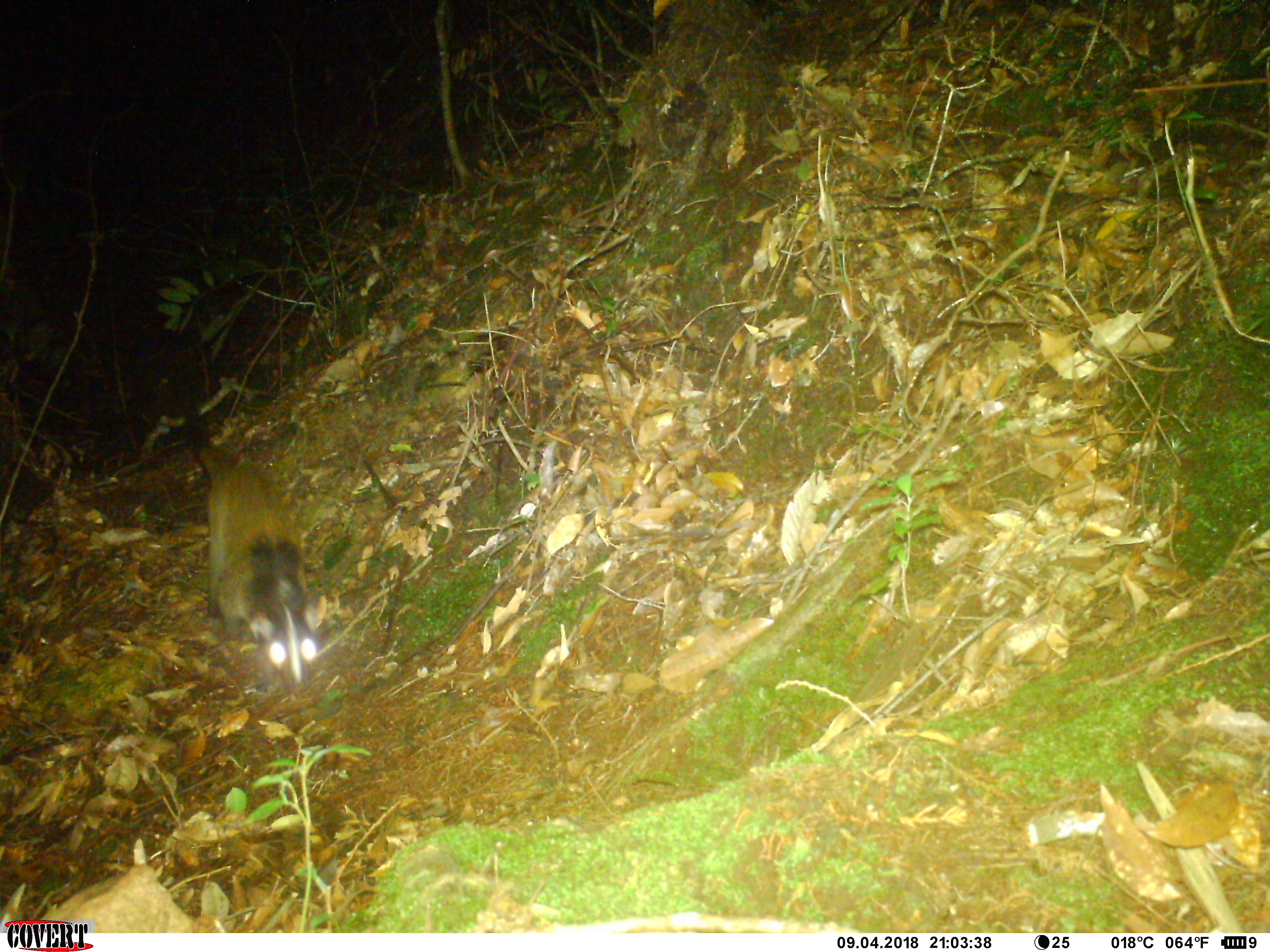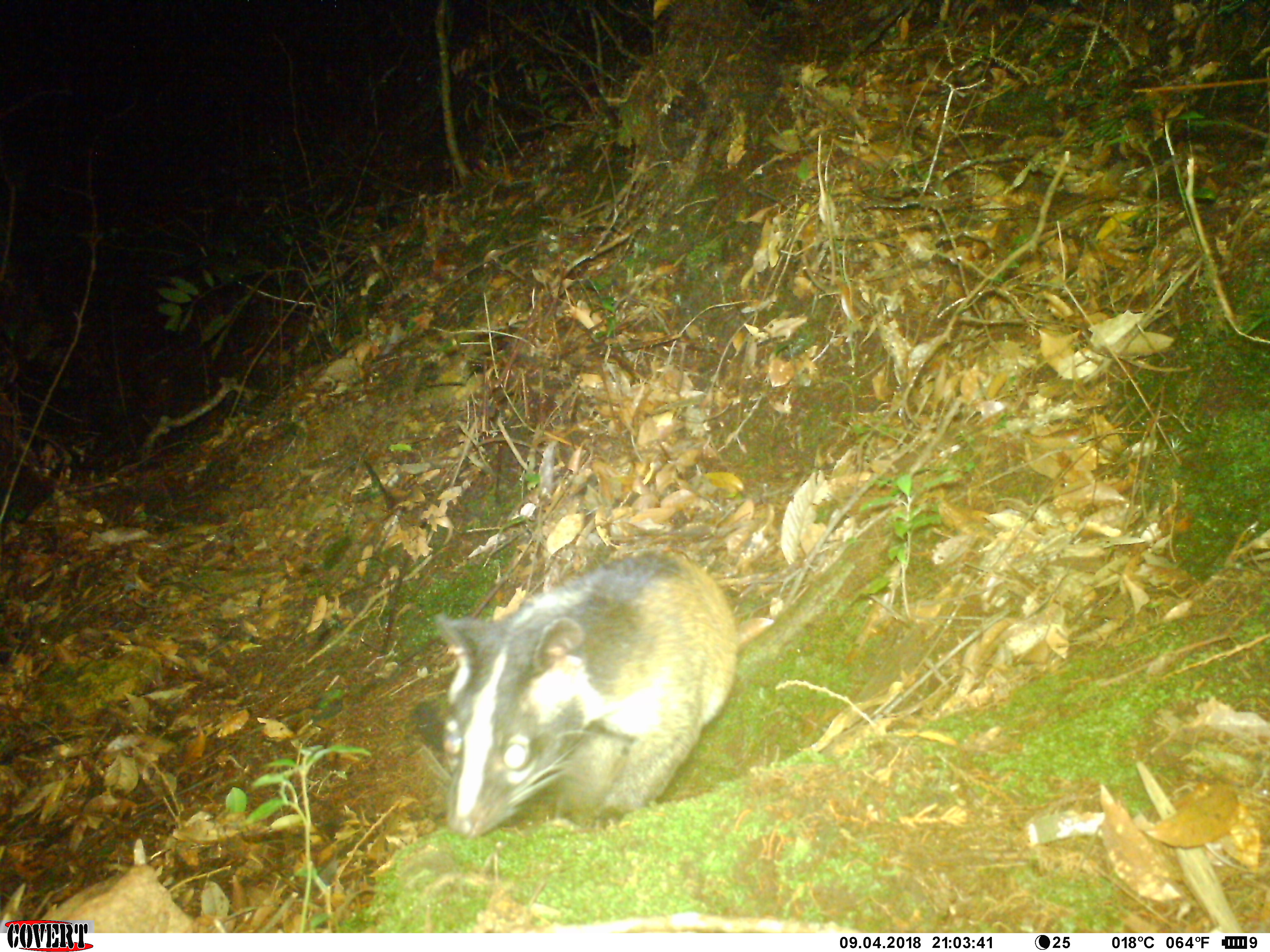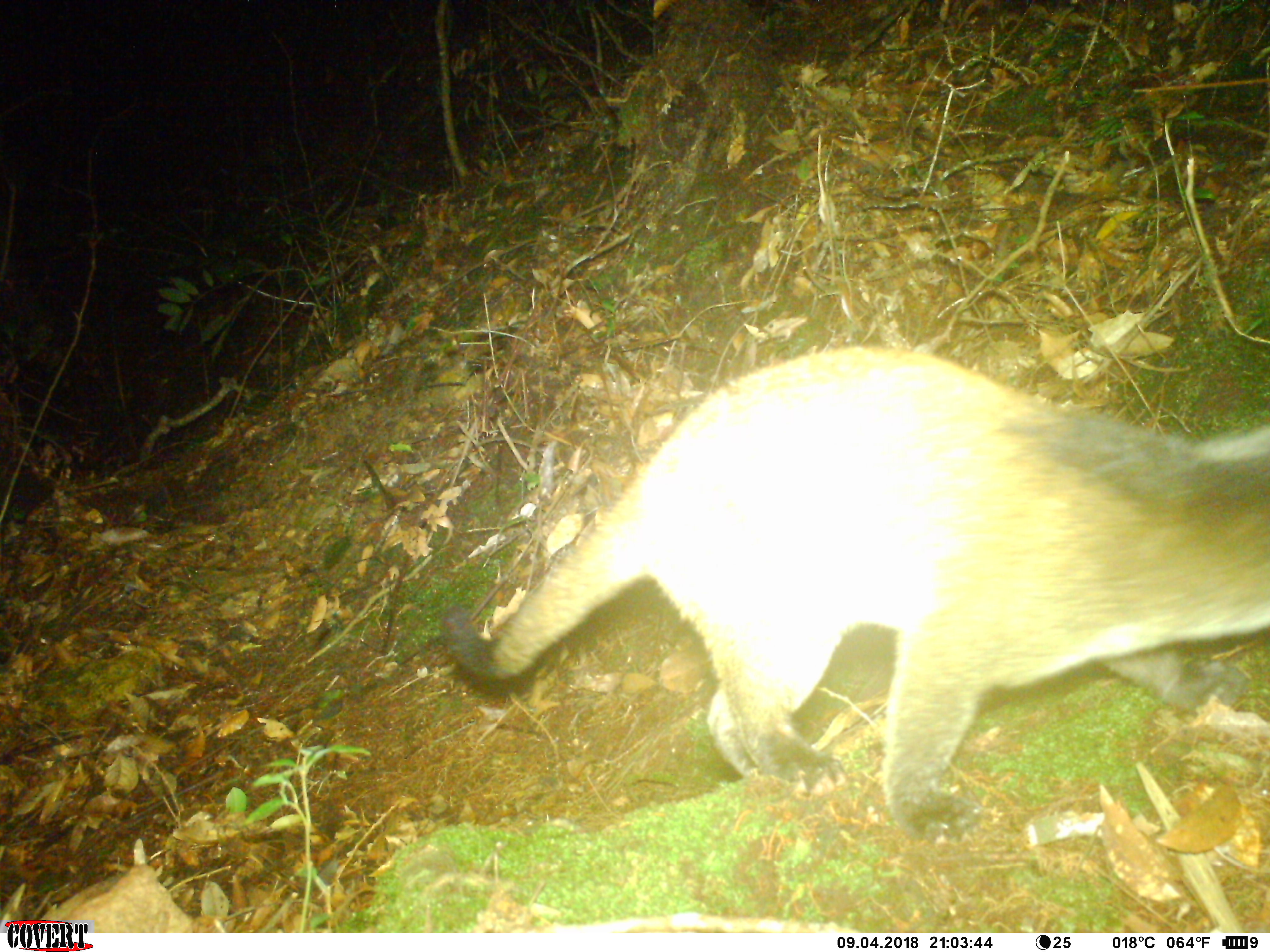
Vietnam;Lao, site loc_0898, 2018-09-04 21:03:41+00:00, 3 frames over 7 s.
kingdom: Animalia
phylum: Chordata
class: Mammalia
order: Carnivora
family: Viverridae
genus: Paguma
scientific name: Paguma larvata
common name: masked palm civet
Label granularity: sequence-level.